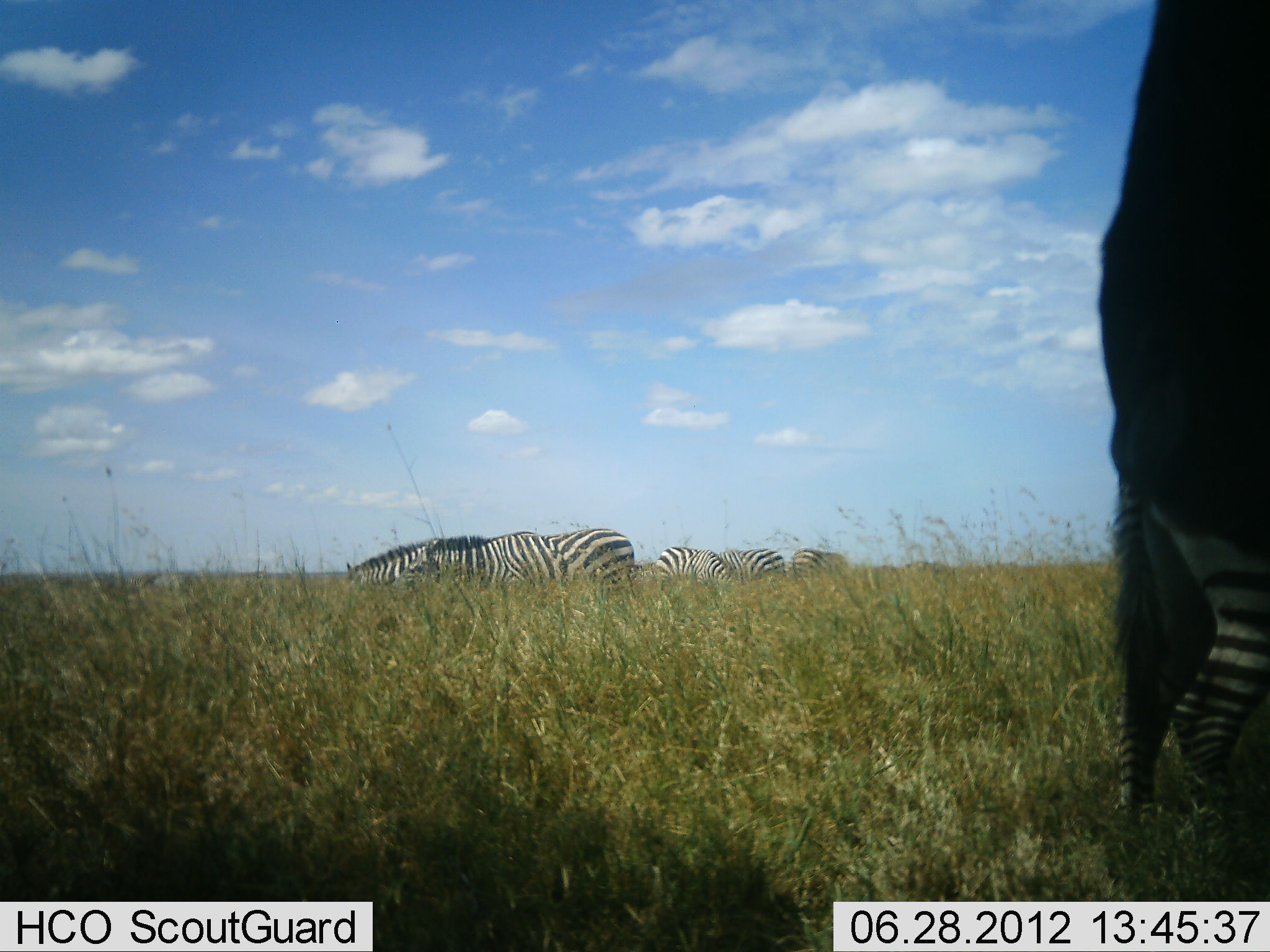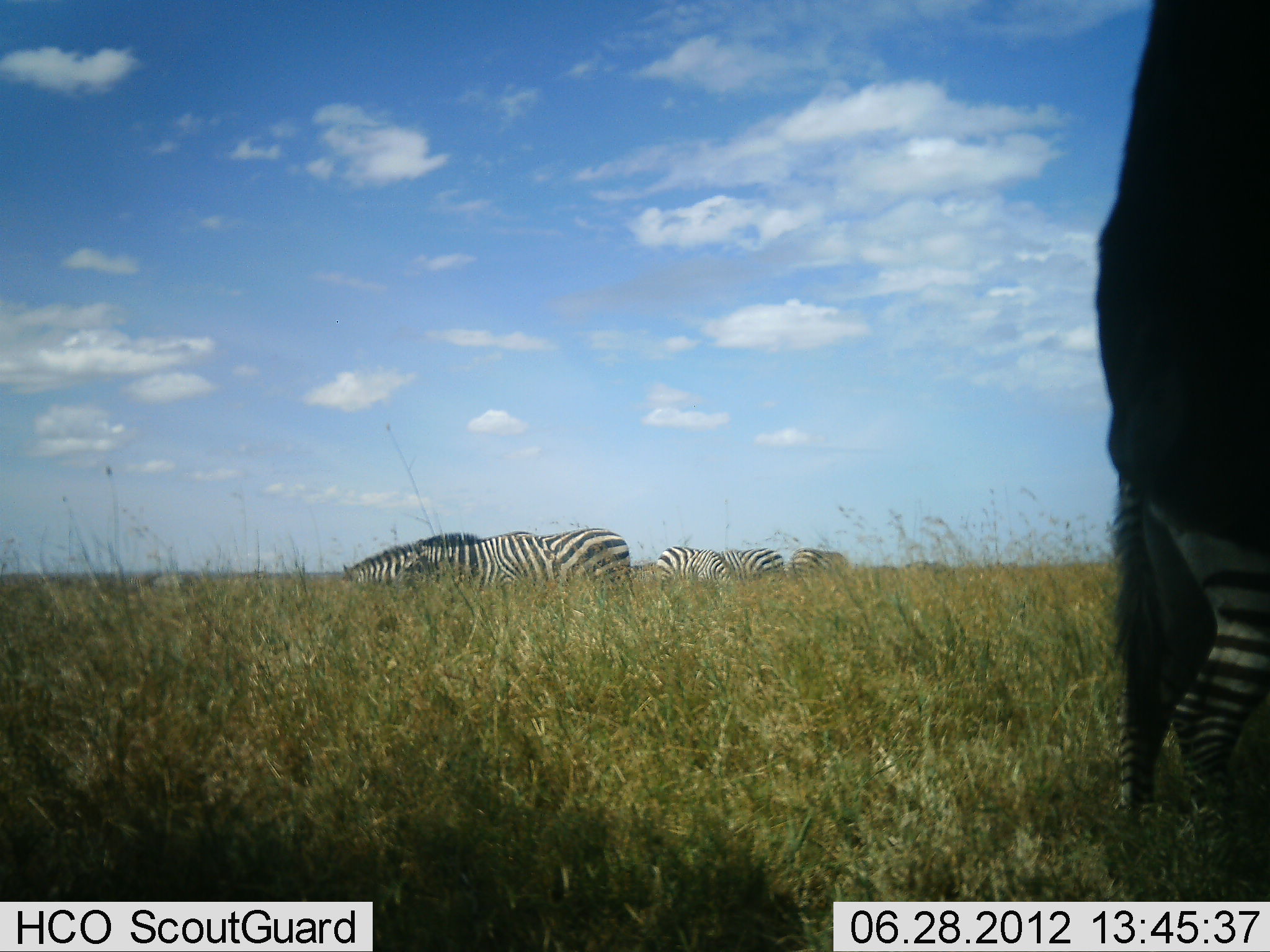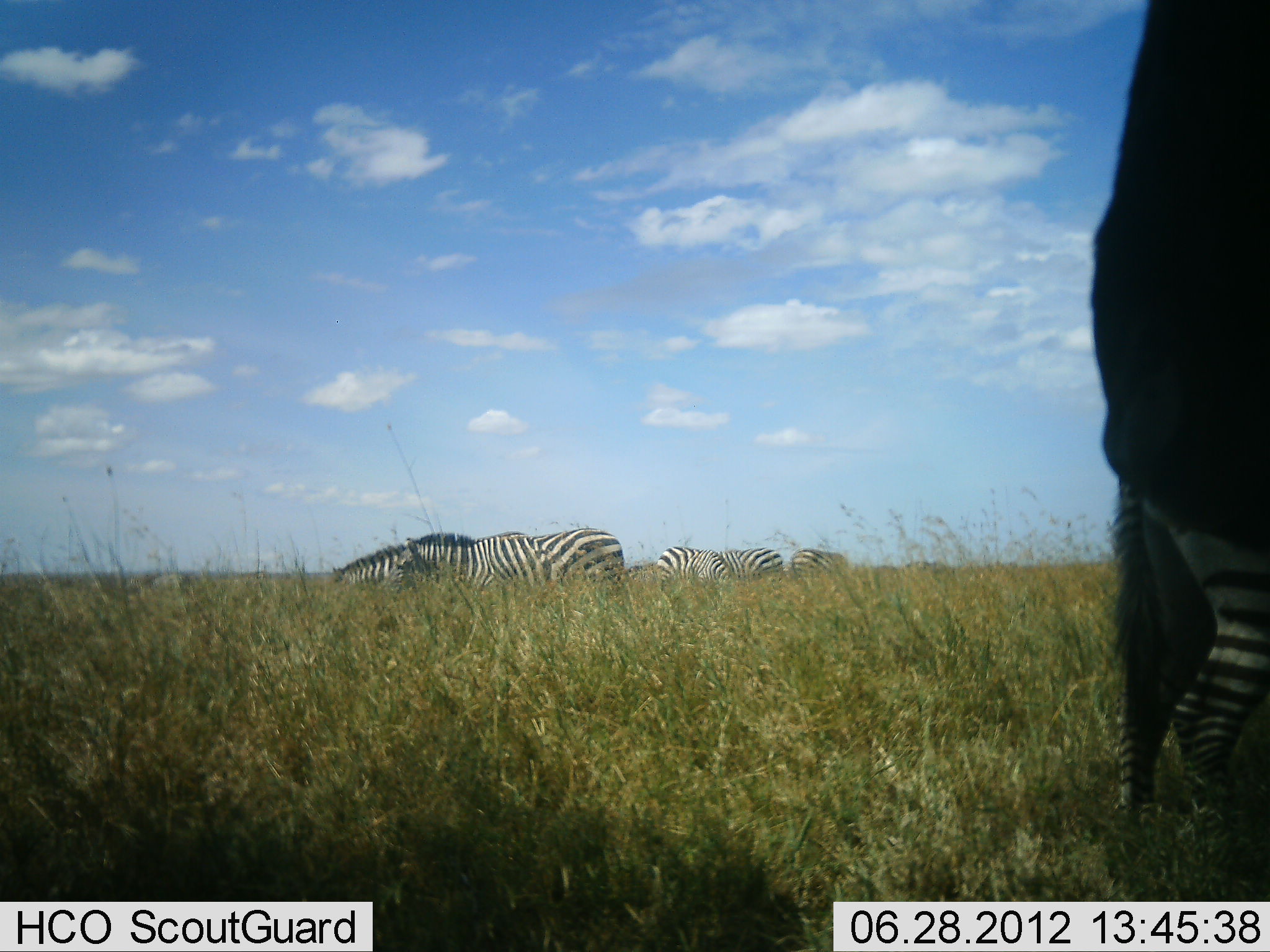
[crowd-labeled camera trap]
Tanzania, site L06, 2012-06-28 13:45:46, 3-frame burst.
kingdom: Animalia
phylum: Chordata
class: Mammalia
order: Perissodactyla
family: Equidae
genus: Equus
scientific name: Equus quagga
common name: plains zebra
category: zebra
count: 7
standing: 60%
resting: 0%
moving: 0%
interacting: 0%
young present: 0%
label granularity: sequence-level